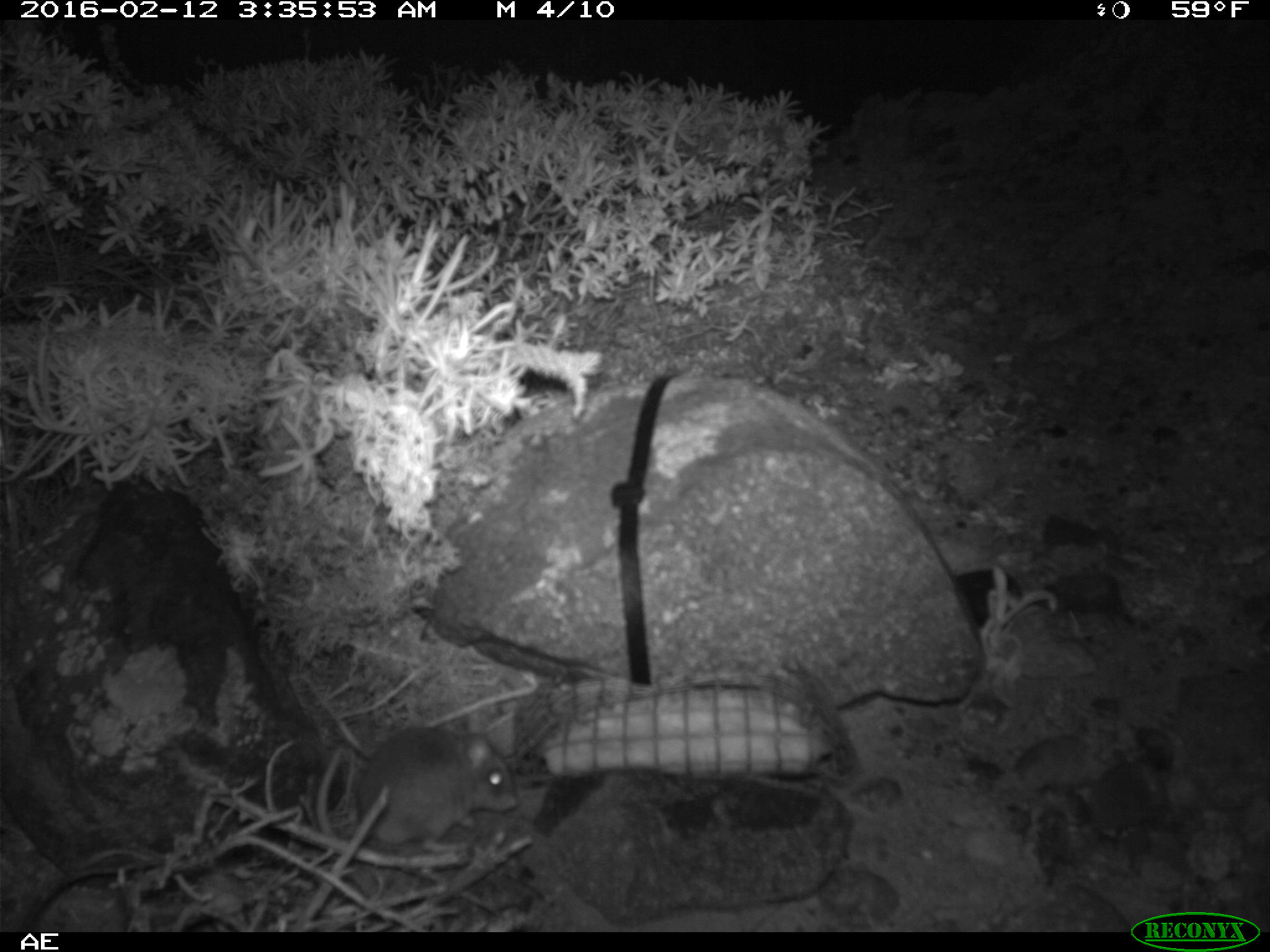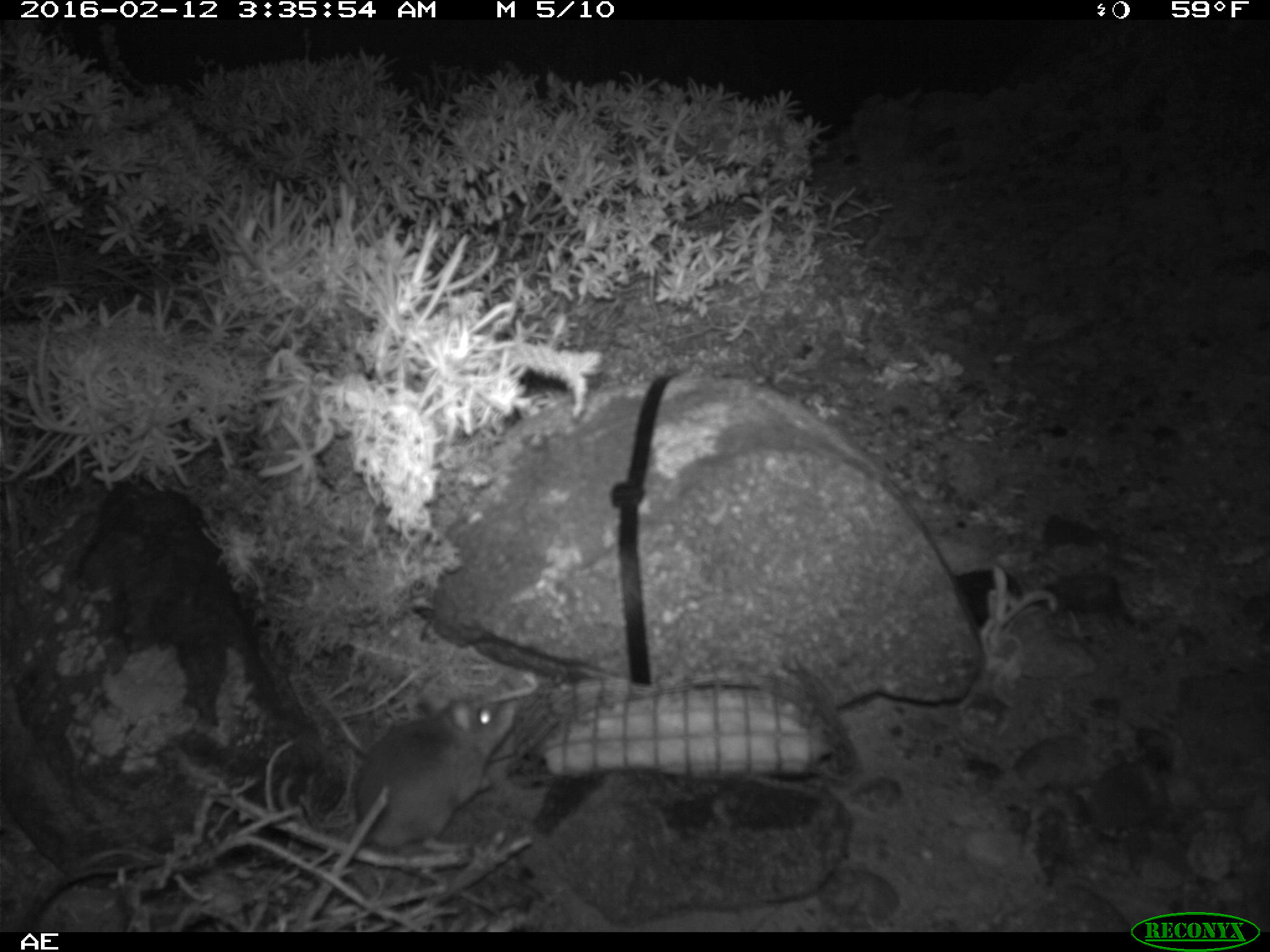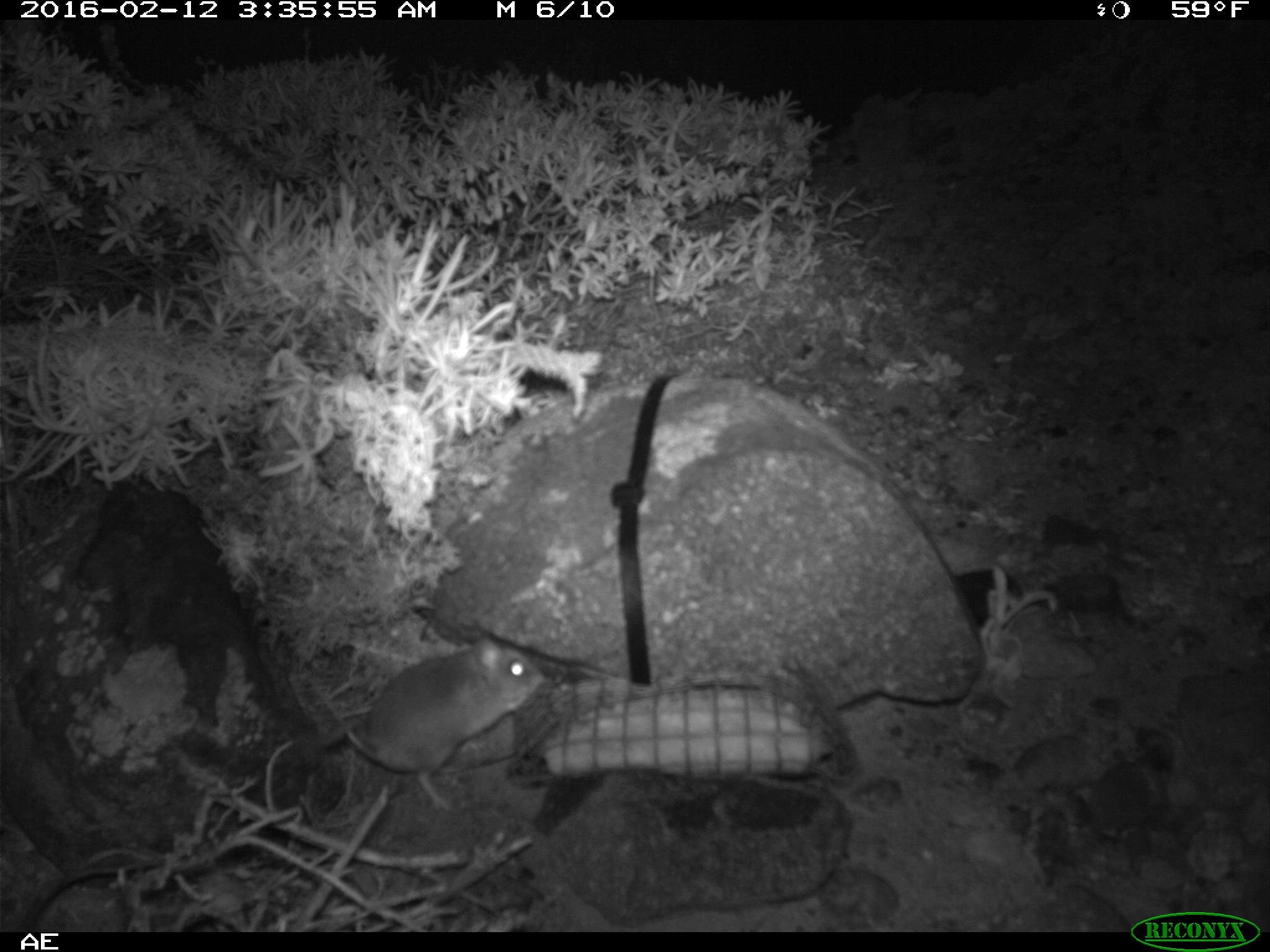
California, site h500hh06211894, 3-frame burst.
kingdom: Animalia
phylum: Chordata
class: Mammalia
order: Rodentia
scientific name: Rodentia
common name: rodent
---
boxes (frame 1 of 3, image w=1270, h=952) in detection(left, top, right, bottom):
rodent: detection(355, 710, 520, 849)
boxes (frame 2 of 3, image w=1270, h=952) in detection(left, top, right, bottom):
rodent: detection(353, 692, 515, 850)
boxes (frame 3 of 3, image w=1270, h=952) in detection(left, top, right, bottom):
rodent: detection(320, 635, 544, 806)